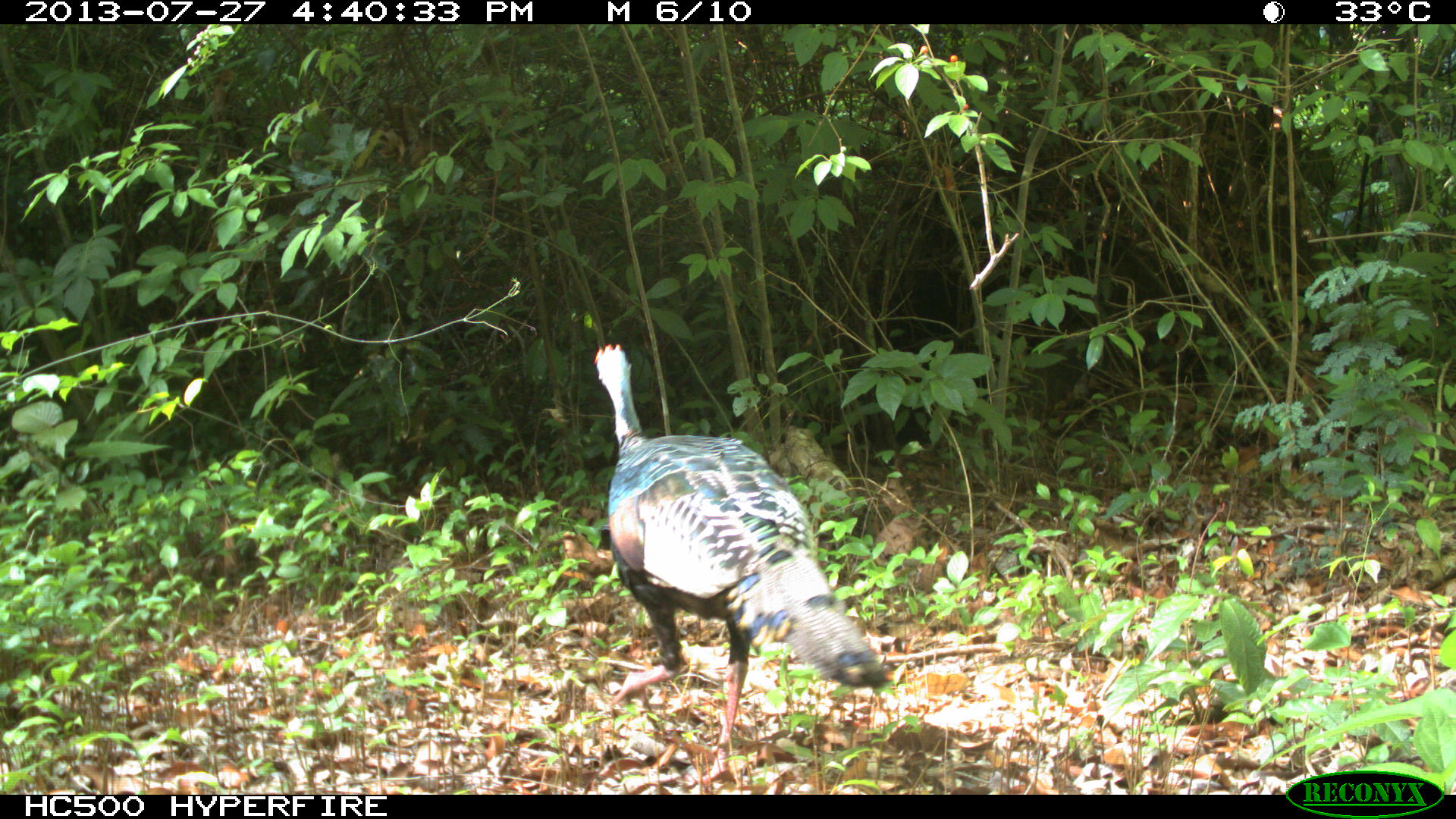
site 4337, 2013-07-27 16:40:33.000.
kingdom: Animalia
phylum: Chordata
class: Aves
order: Galliformes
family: Phasianidae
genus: Meleagris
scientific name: Meleagris ocellata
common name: ocellated turkey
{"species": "Meleagris ocellata (ocellated turkey)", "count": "2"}